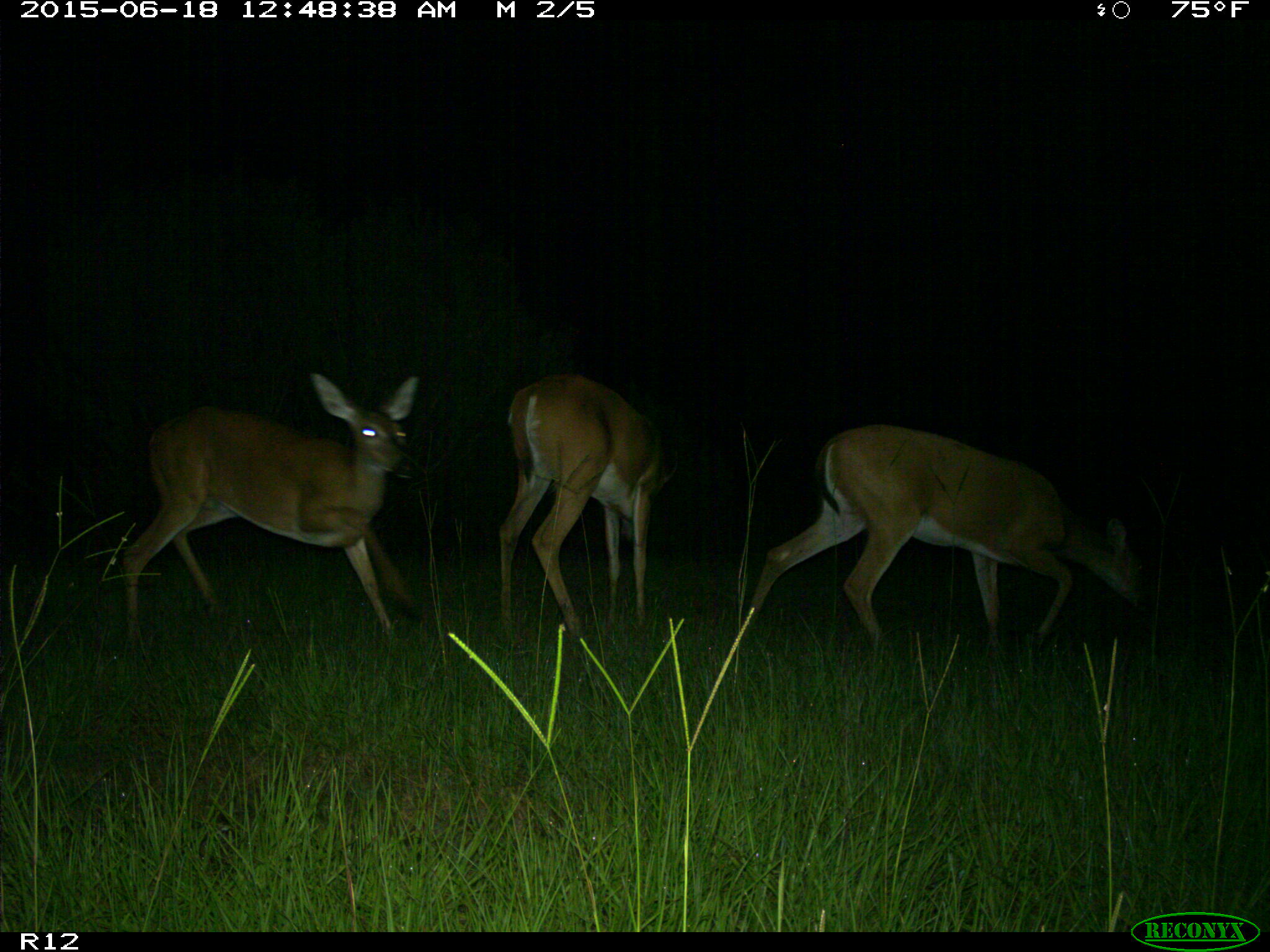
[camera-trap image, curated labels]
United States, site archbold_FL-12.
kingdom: Animalia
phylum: Chordata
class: Mammalia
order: Artiodactyla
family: Cervidae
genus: Odocoileus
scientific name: Odocoileus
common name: deer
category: unidentified deer